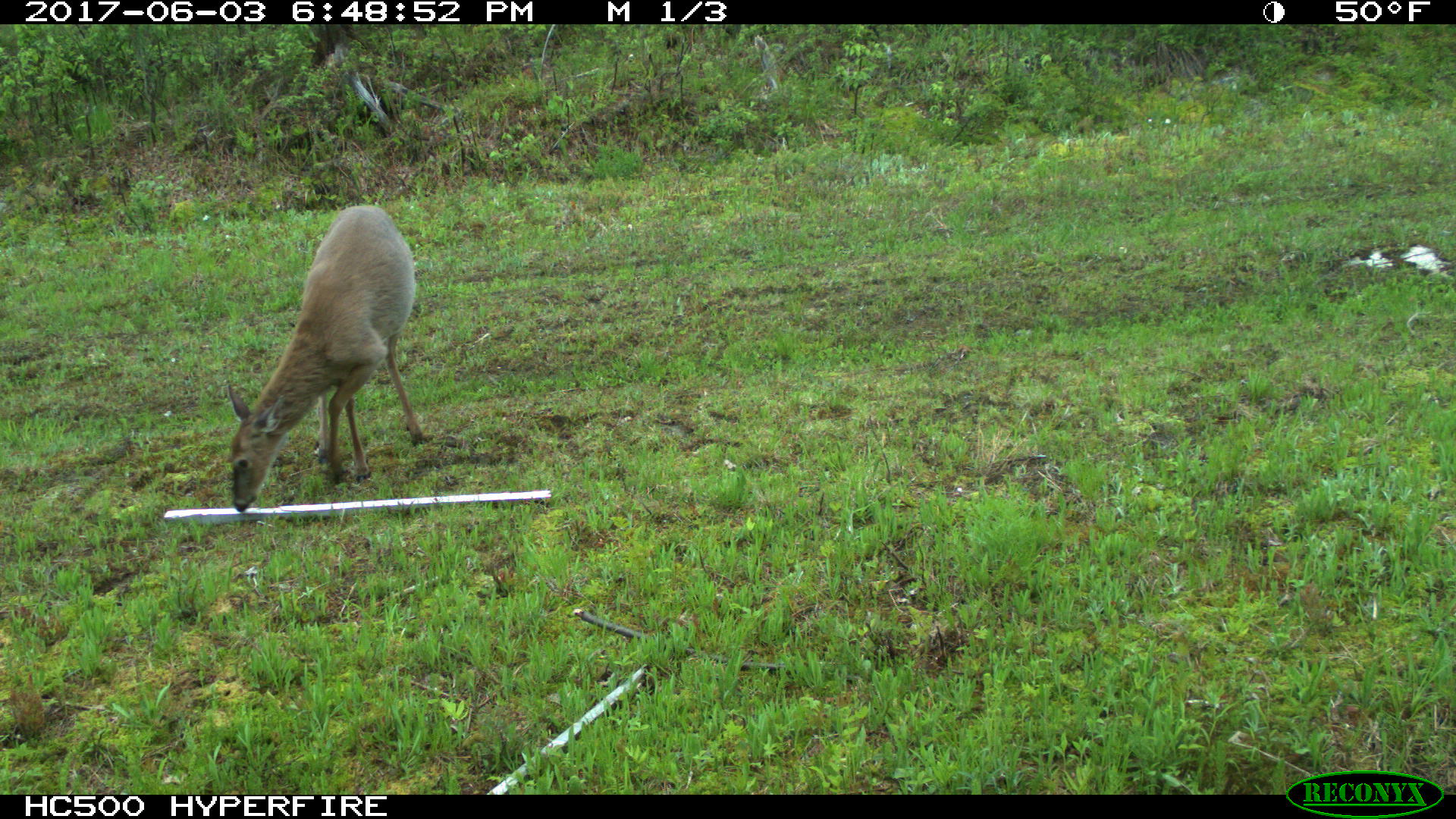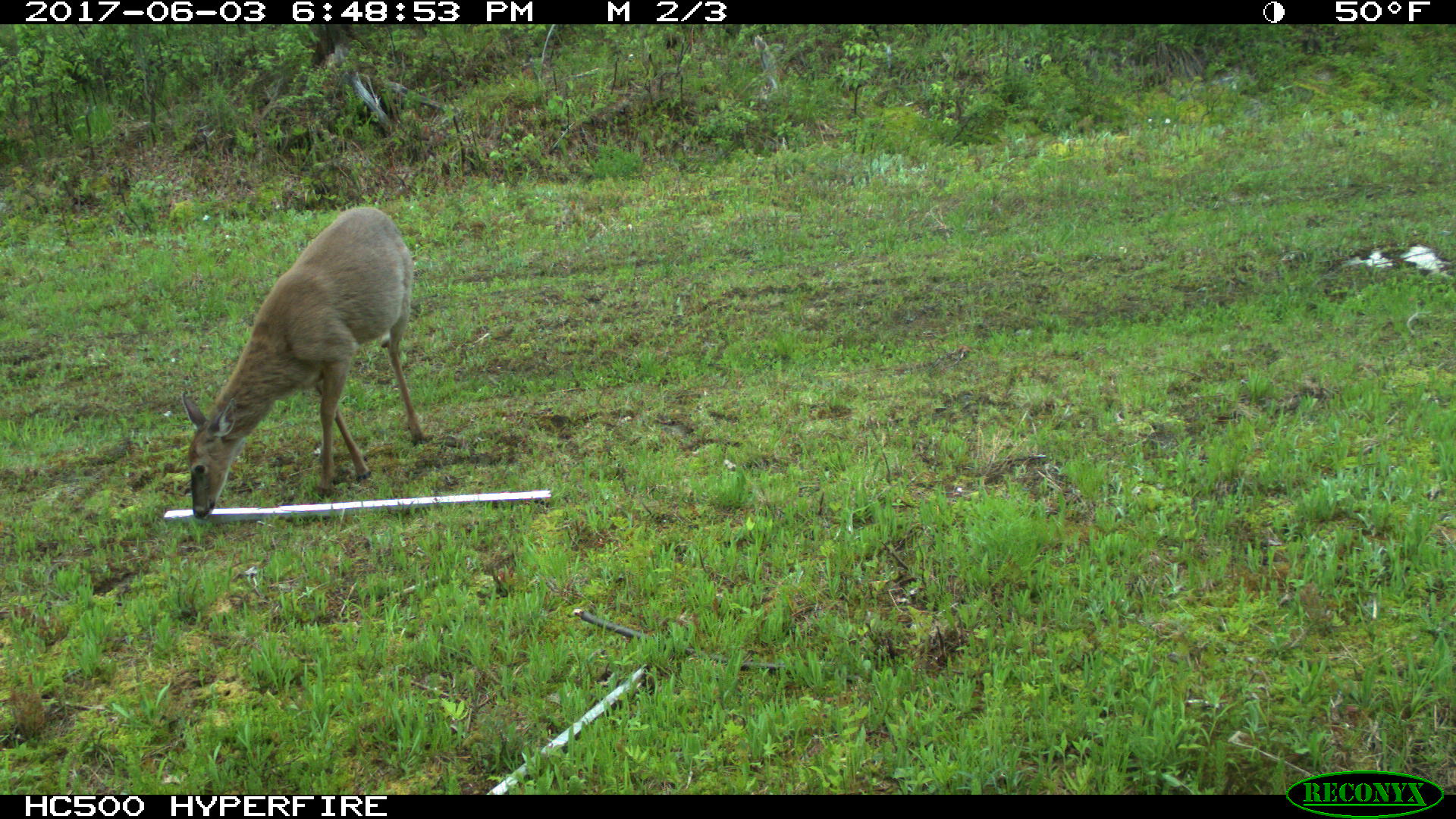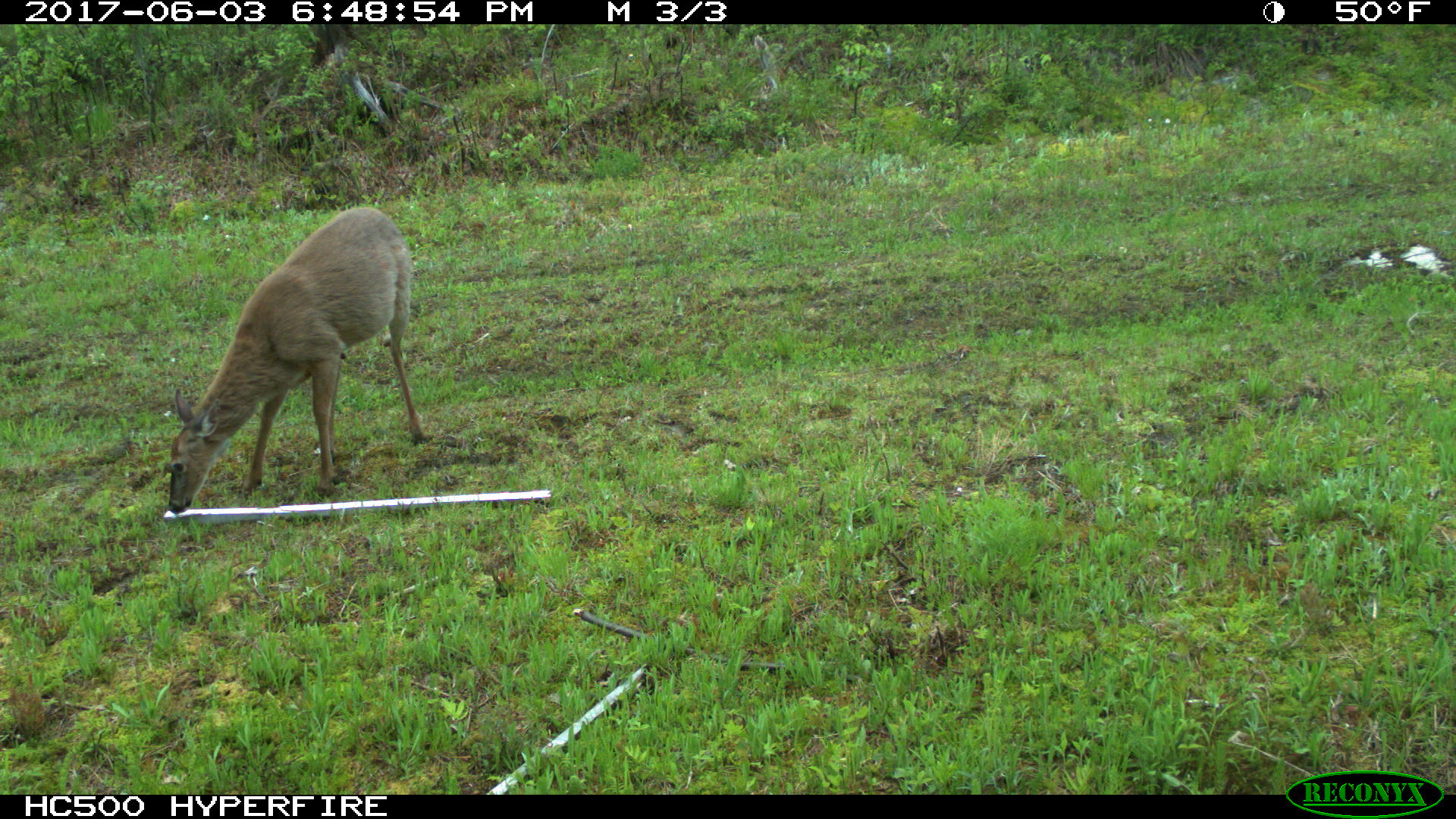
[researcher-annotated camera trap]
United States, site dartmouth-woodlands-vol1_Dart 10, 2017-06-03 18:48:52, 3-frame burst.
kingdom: Animalia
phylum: Chordata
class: Mammalia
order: Artiodactyla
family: Cervidae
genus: Odocoileus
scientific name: Odocoileus virginianus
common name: white-tailed deer